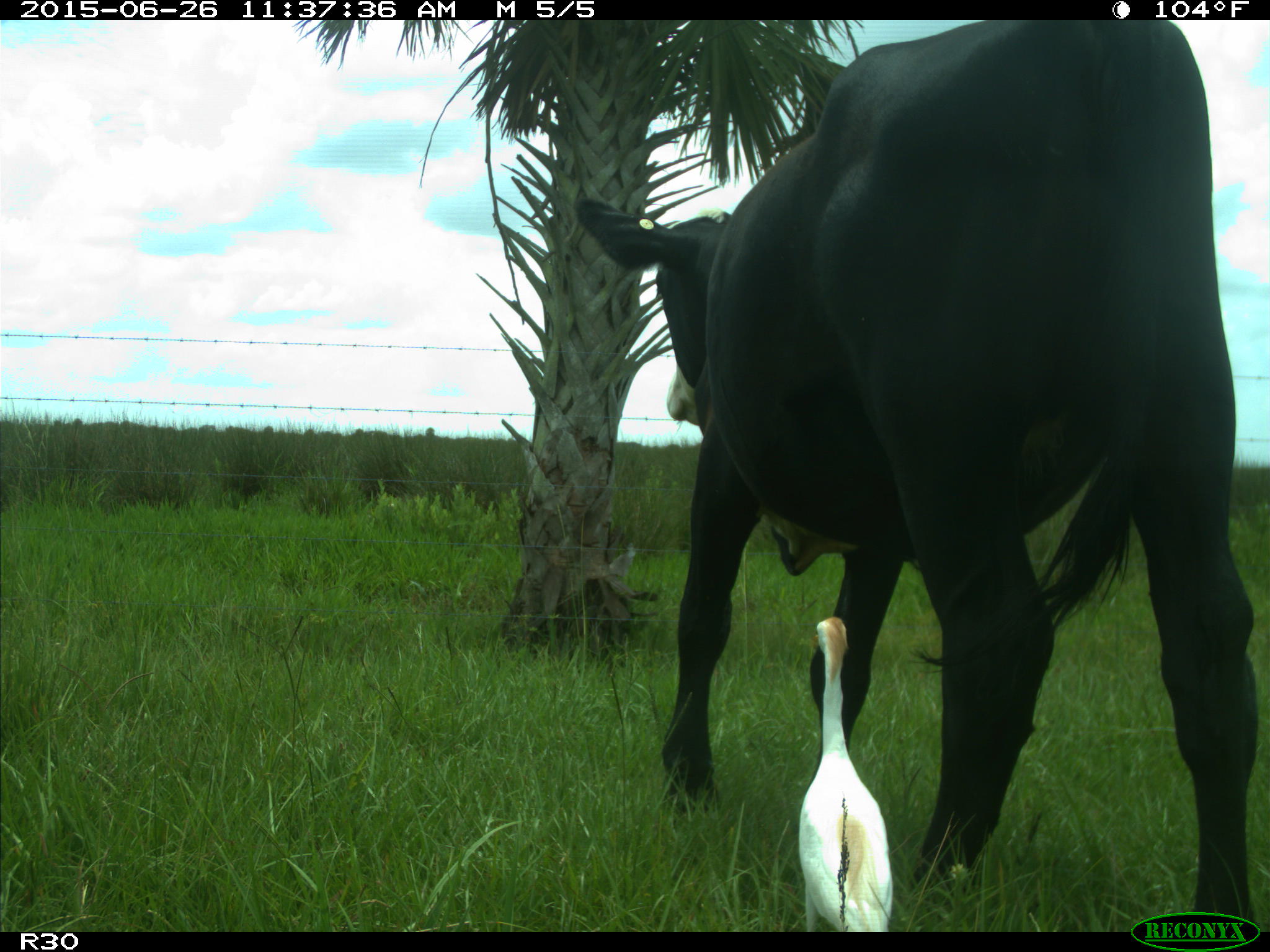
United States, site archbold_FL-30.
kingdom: Animalia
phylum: Chordata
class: Mammalia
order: Artiodactyla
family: Bovidae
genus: Bos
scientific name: Bos taurus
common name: domestic cow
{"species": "Bos taurus (domestic cow)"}